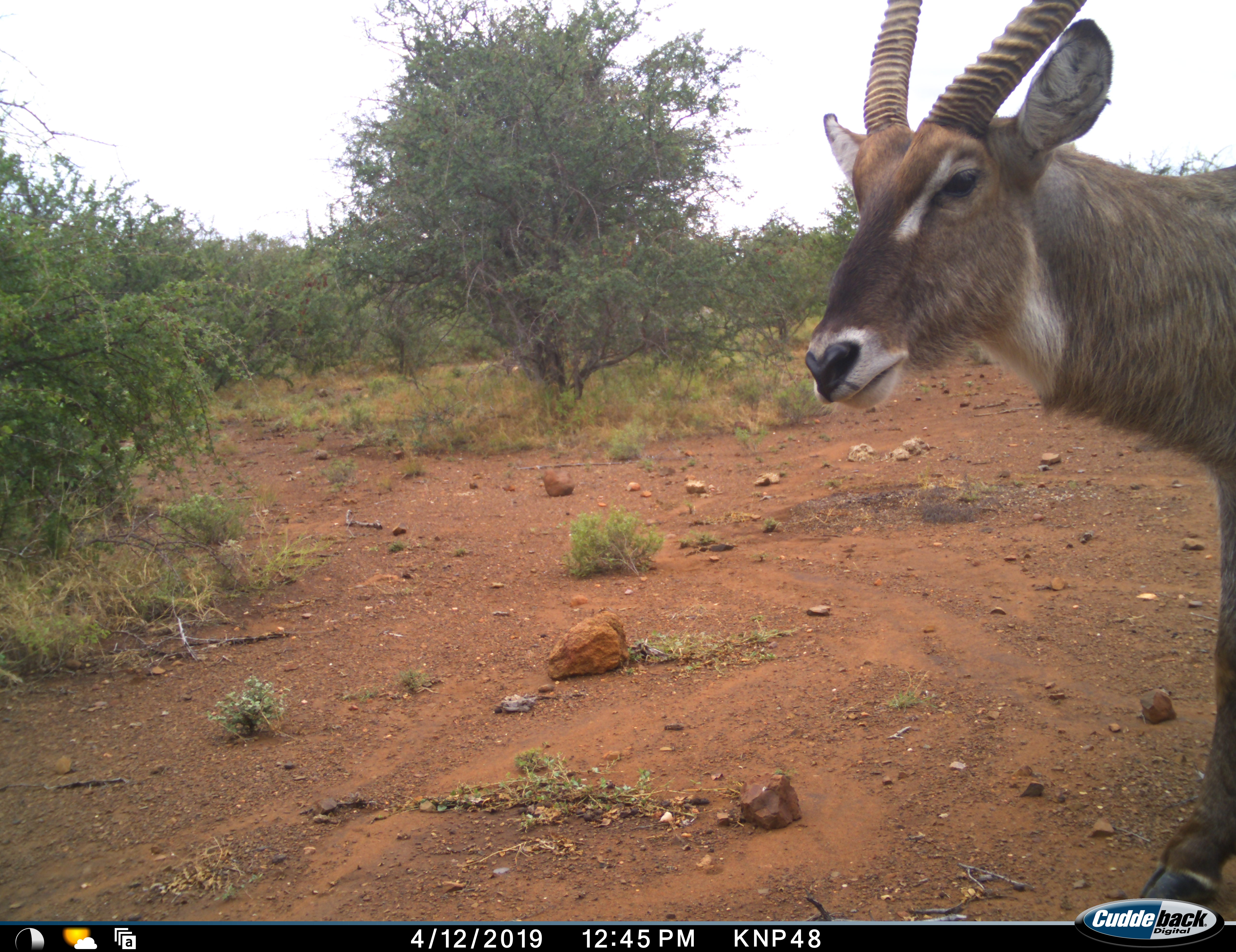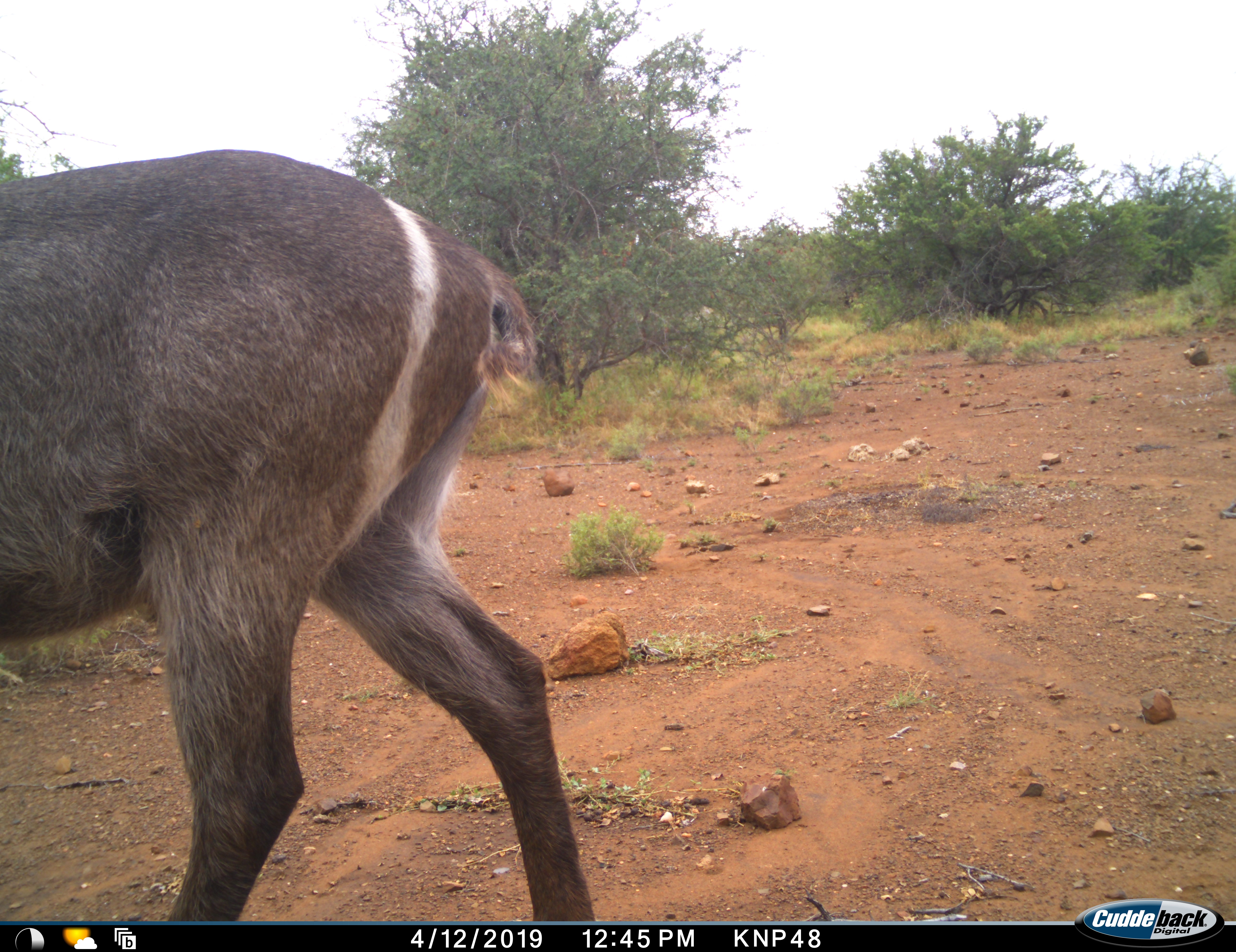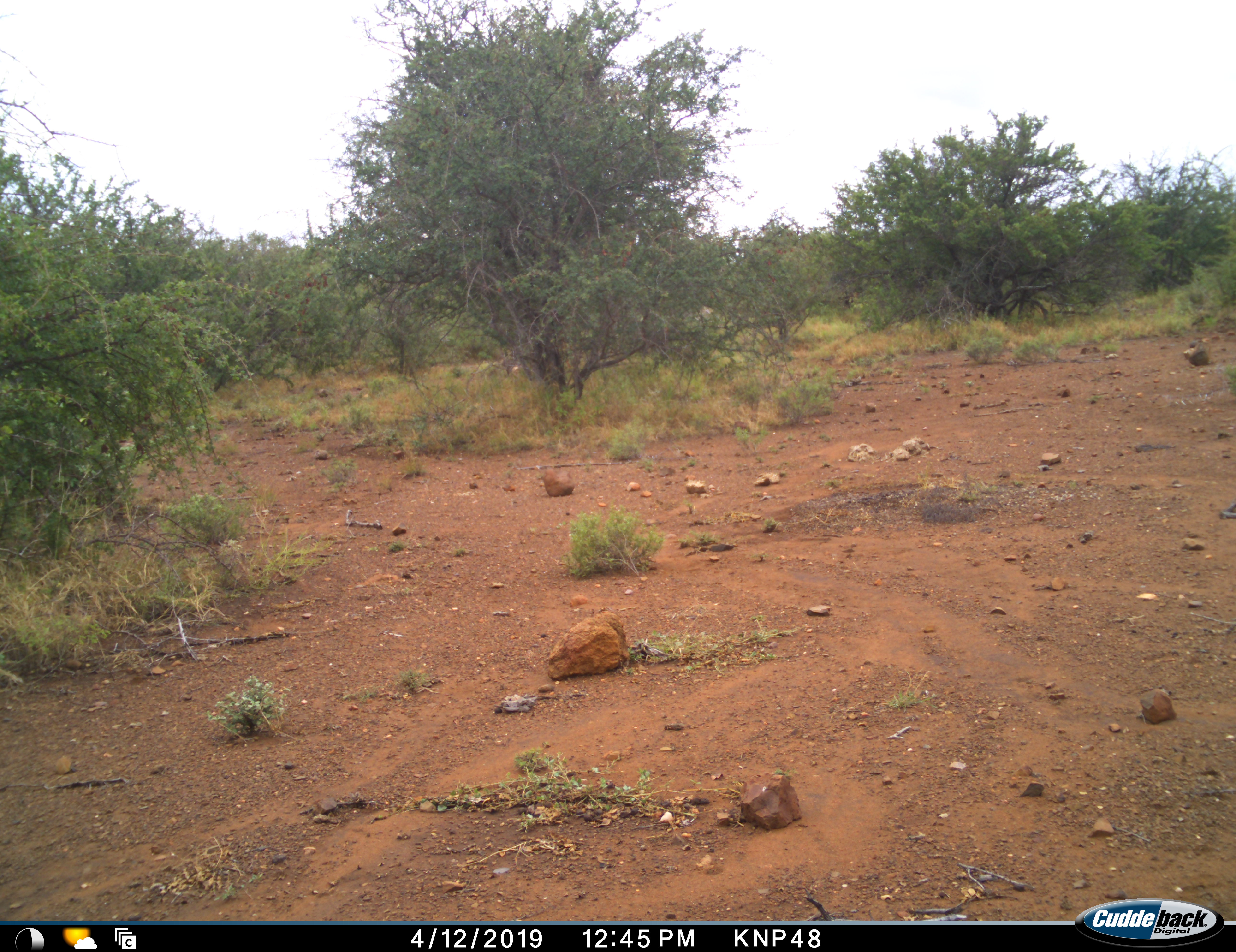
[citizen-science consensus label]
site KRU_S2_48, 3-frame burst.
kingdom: Animalia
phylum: Chordata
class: Mammalia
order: Artiodactyla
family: Bovidae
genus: Kobus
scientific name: Kobus ellipsiprymnus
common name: waterbuck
Waterbuck (Kobus ellipsiprymnus), count 1. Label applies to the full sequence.